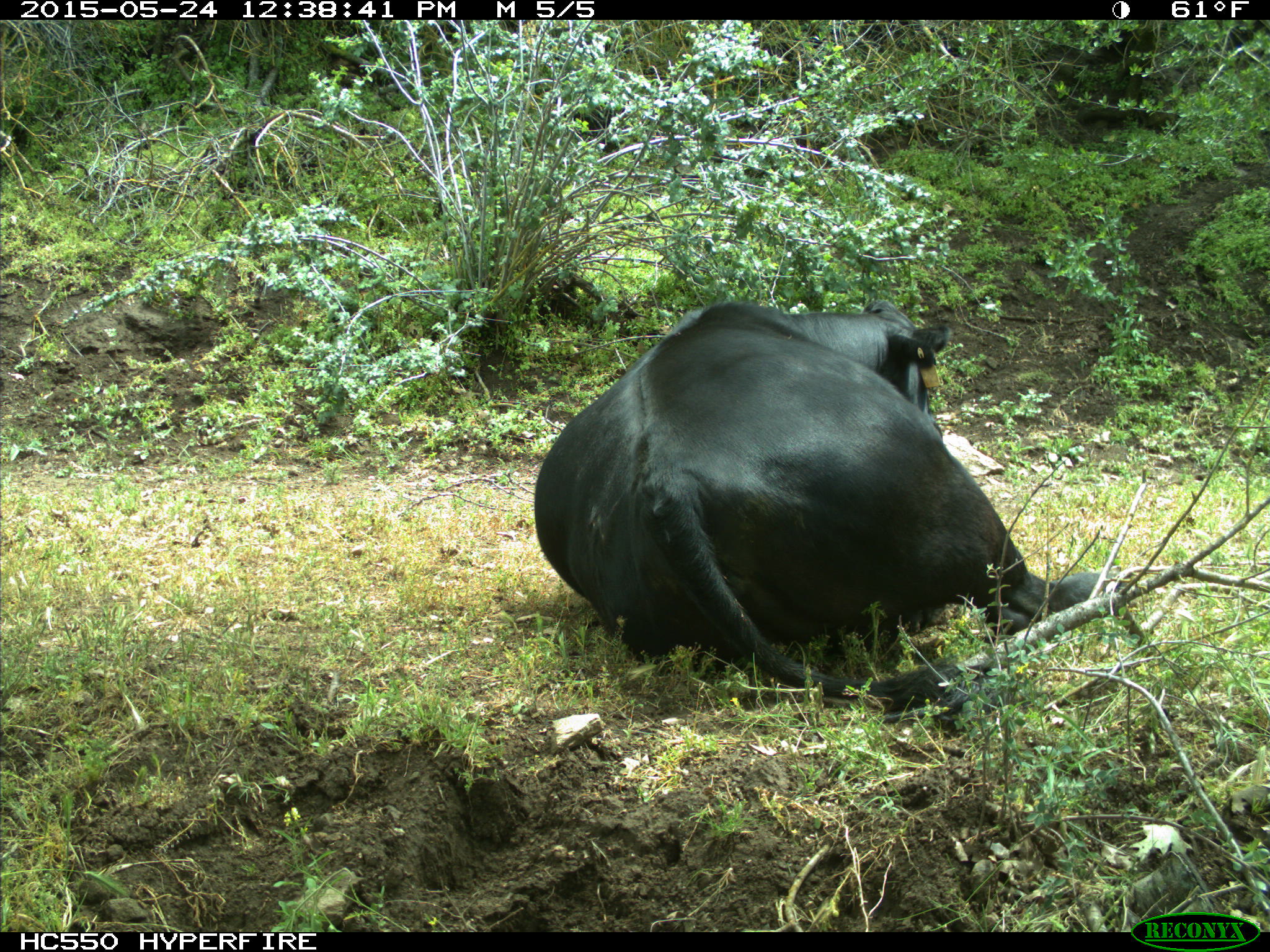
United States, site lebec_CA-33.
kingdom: Animalia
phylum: Chordata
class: Mammalia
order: Artiodactyla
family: Bovidae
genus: Bos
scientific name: Bos taurus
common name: domestic cow